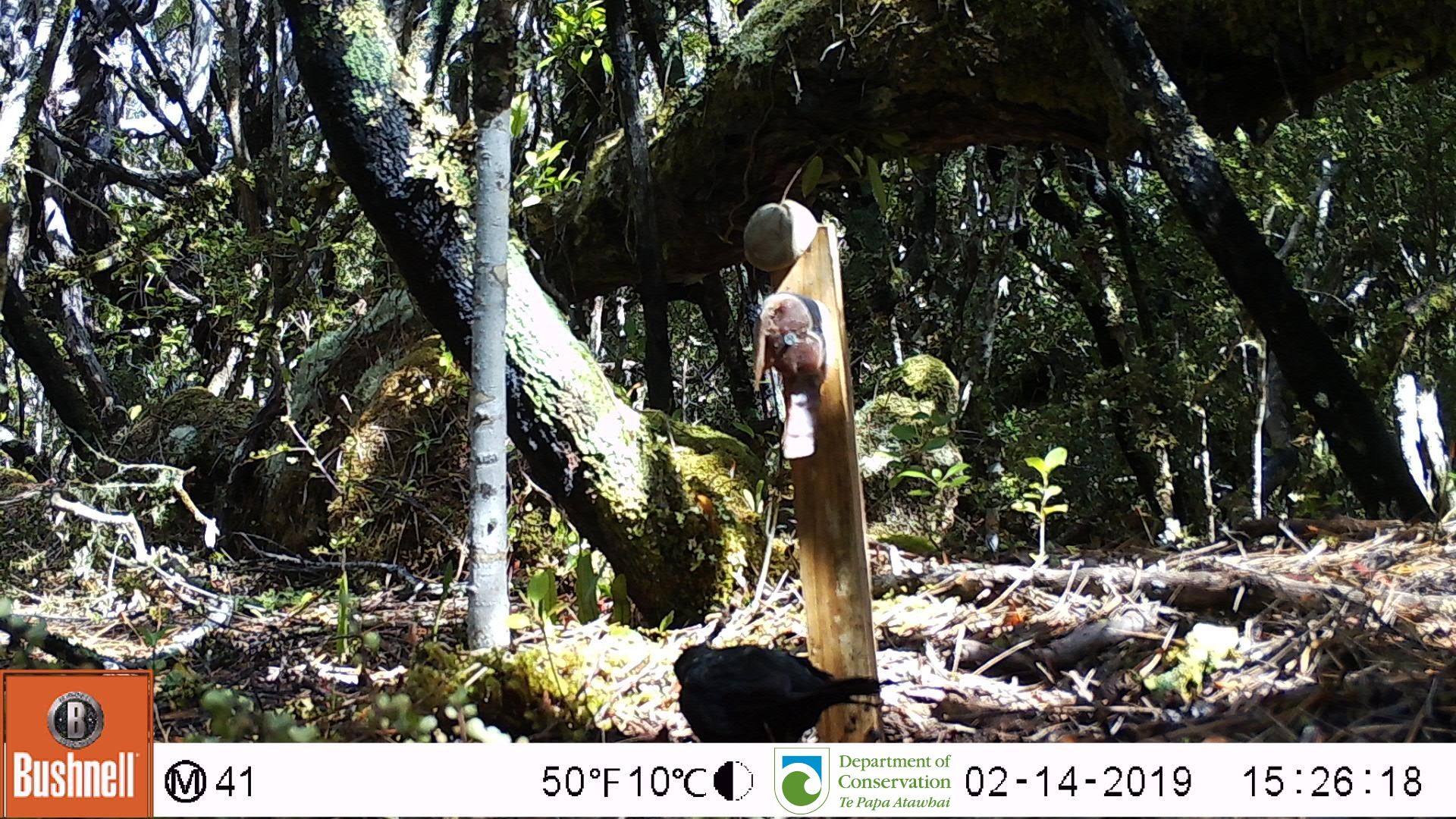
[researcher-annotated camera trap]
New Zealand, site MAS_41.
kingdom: Animalia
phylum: Chordata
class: Aves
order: Passeriformes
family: Turdidae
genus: Turdus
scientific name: Turdus merula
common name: eurasian blackbird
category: blackbird